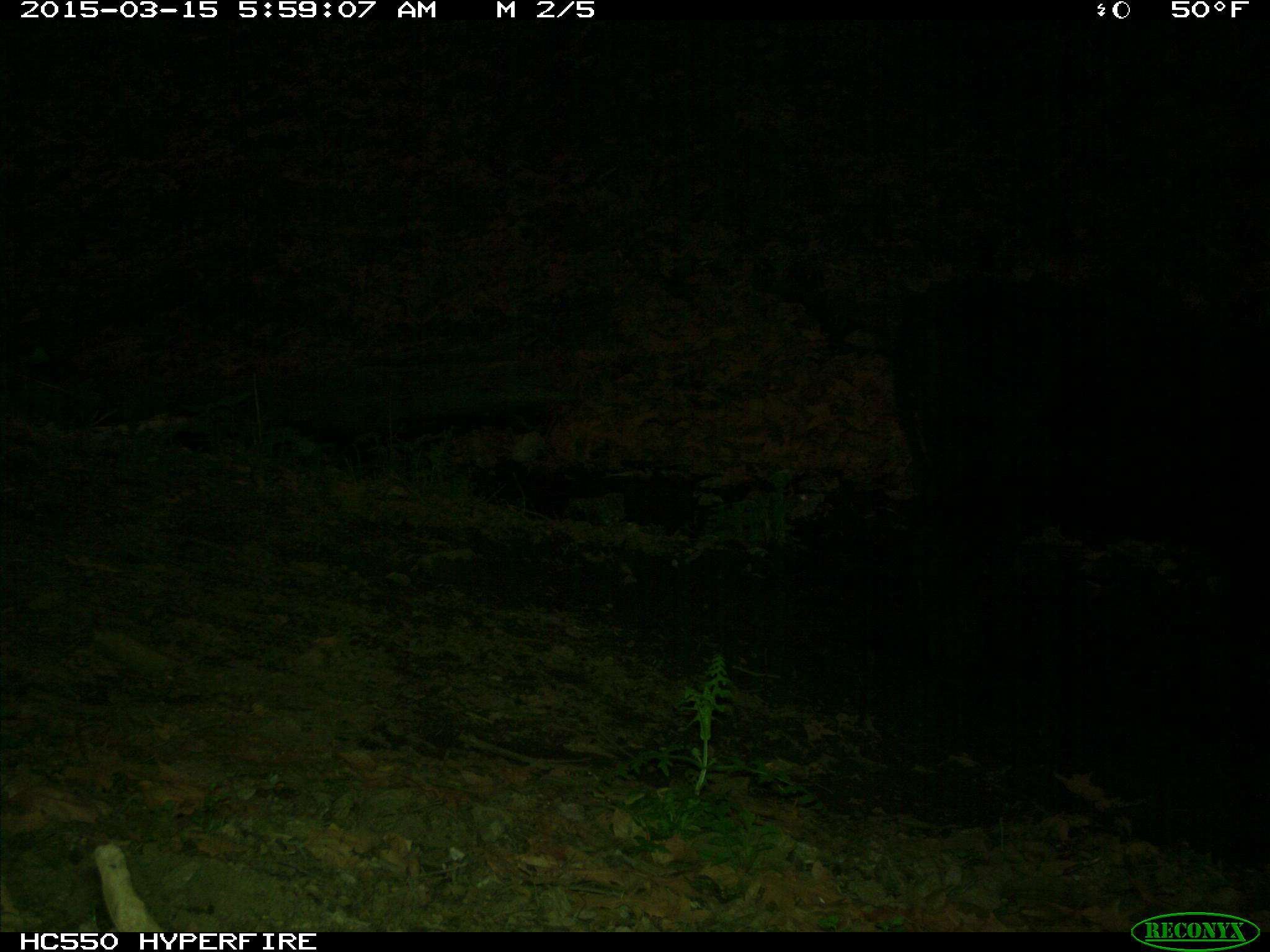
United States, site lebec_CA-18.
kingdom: Animalia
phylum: Chordata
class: Mammalia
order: Artiodactyla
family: Bovidae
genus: Bos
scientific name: Bos taurus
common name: domestic cow